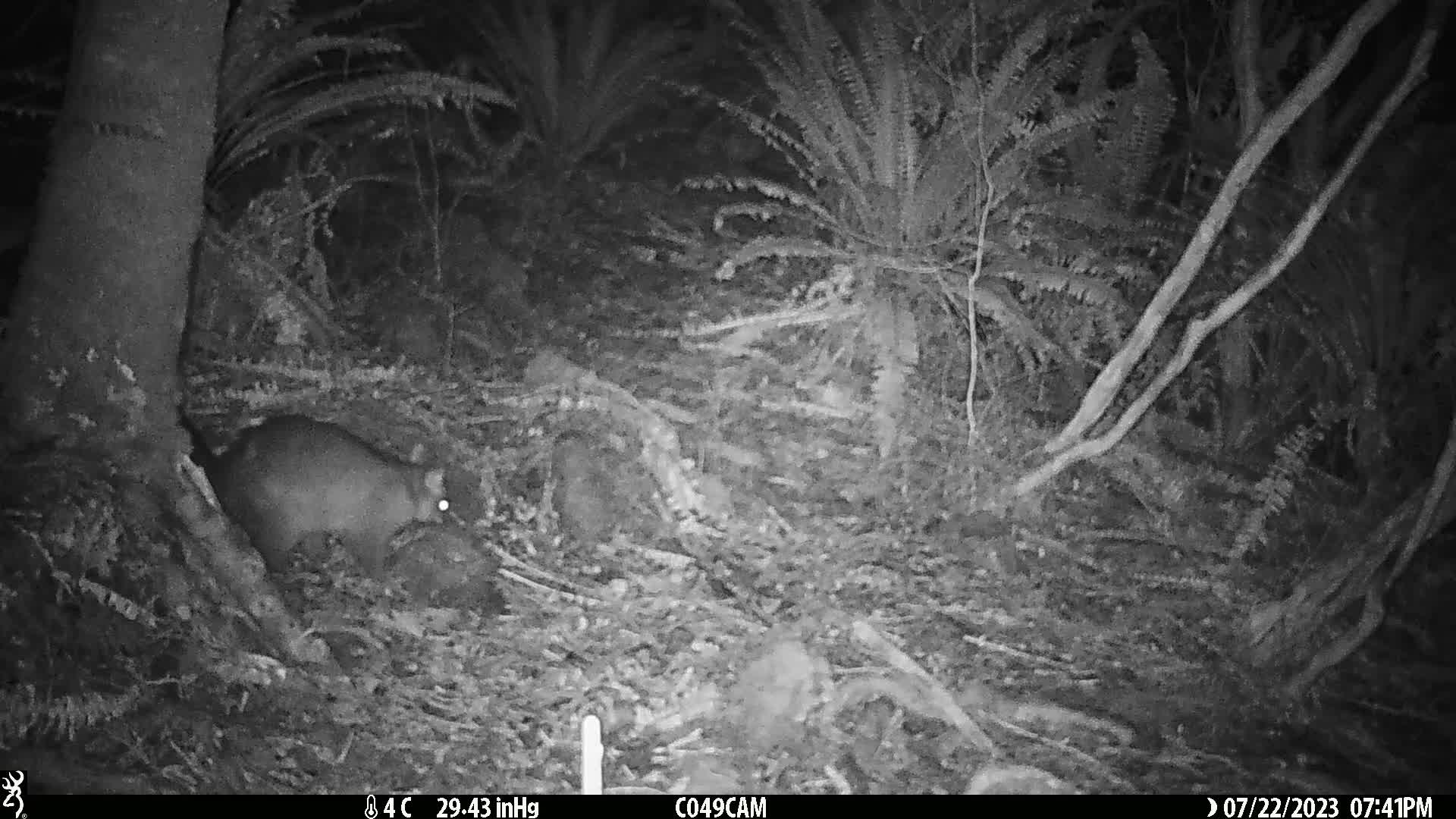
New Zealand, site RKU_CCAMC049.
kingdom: Animalia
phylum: Chordata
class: Mammalia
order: Diprotodontia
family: Phalangeridae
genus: Trichosurus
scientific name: Trichosurus vulpecula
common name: common brushtail possum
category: possum